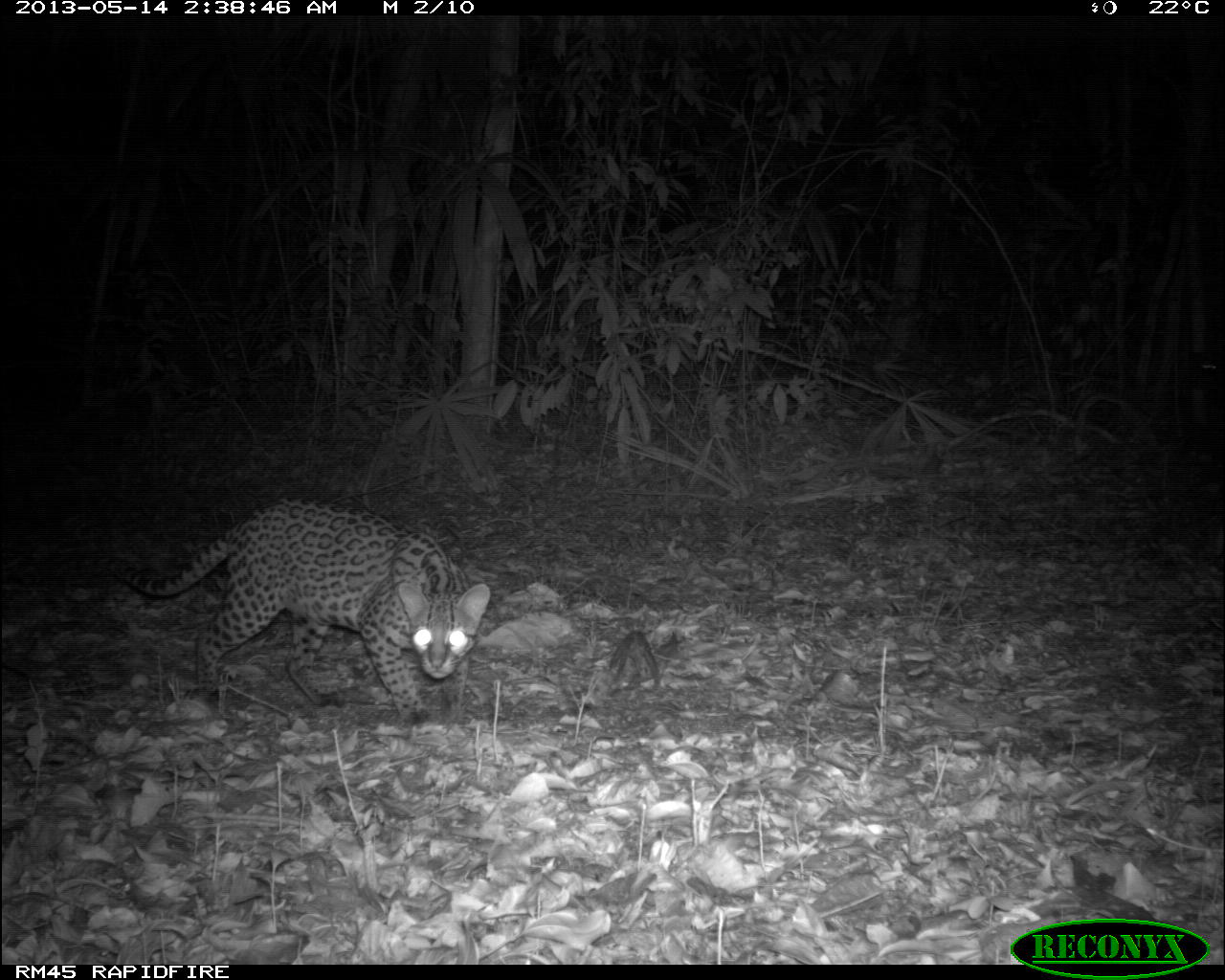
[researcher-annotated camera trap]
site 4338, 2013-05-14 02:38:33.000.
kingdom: Animalia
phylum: Chordata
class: Mammalia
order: Carnivora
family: Felidae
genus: Leopardus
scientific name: Leopardus pardalis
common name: ocelot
Leopardus pardalis (ocelot), count 1, sex female.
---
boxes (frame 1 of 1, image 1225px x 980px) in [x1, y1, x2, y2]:
leopardus pardalis: [108, 489, 492, 723]